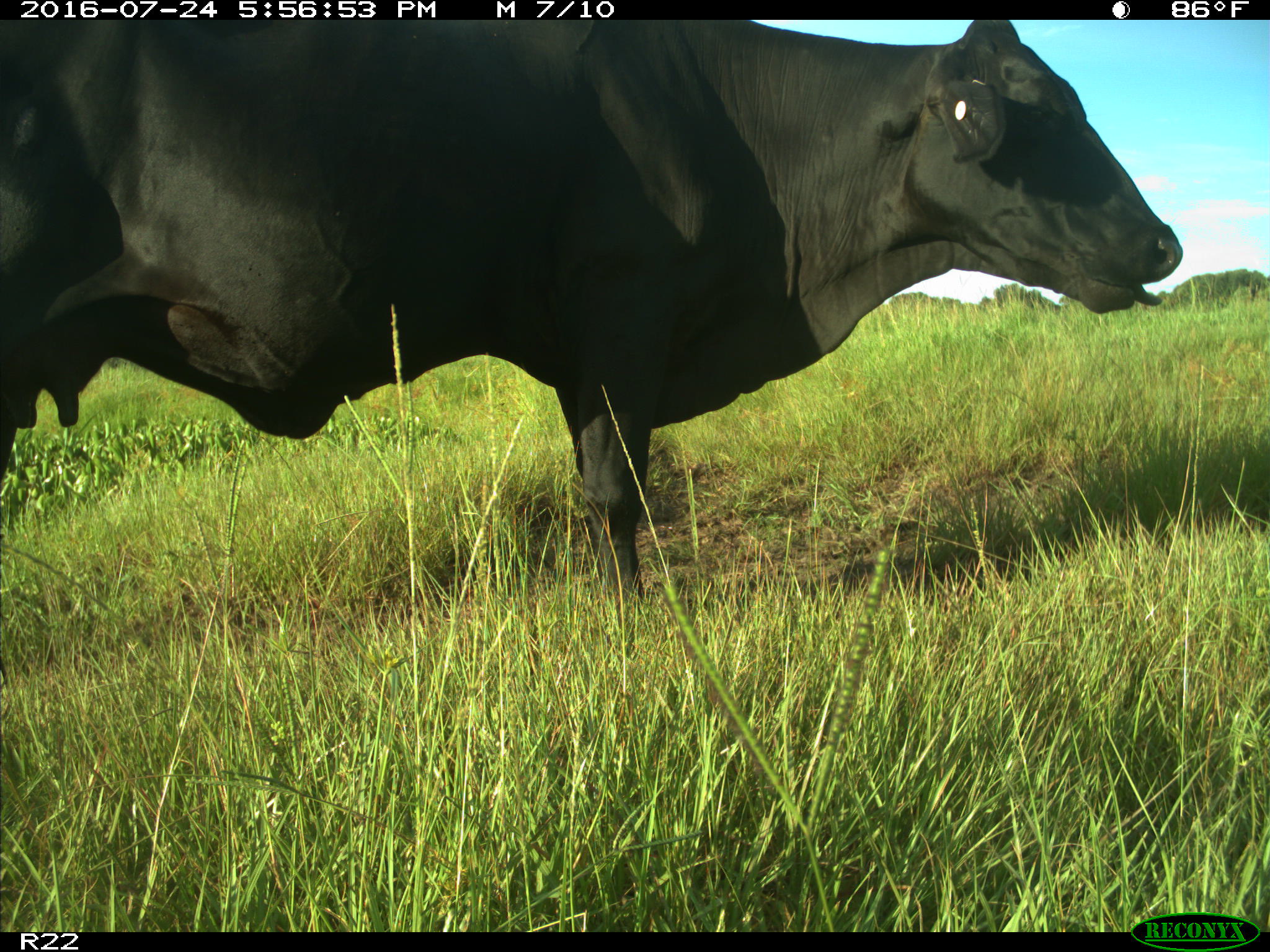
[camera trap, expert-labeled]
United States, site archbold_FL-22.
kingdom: Animalia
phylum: Chordata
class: Mammalia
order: Artiodactyla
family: Bovidae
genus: Bos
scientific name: Bos taurus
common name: domestic cow